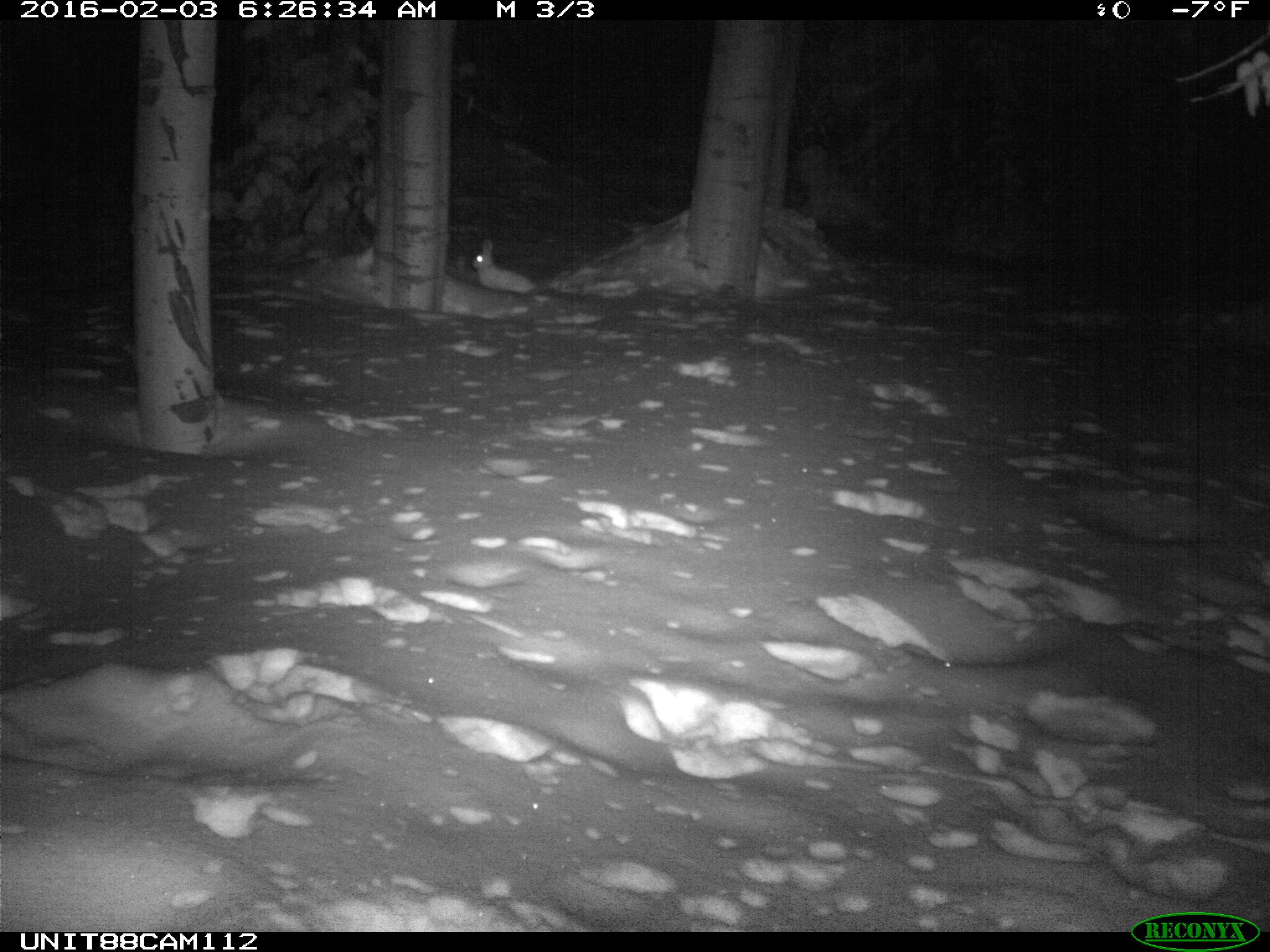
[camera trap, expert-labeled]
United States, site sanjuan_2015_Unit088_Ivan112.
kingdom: Animalia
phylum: Chordata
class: Mammalia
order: Lagomorpha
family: Leporidae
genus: Lepus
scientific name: Lepus americanus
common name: snowshoe hare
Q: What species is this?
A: Lepus americanus (snowshoe hare).